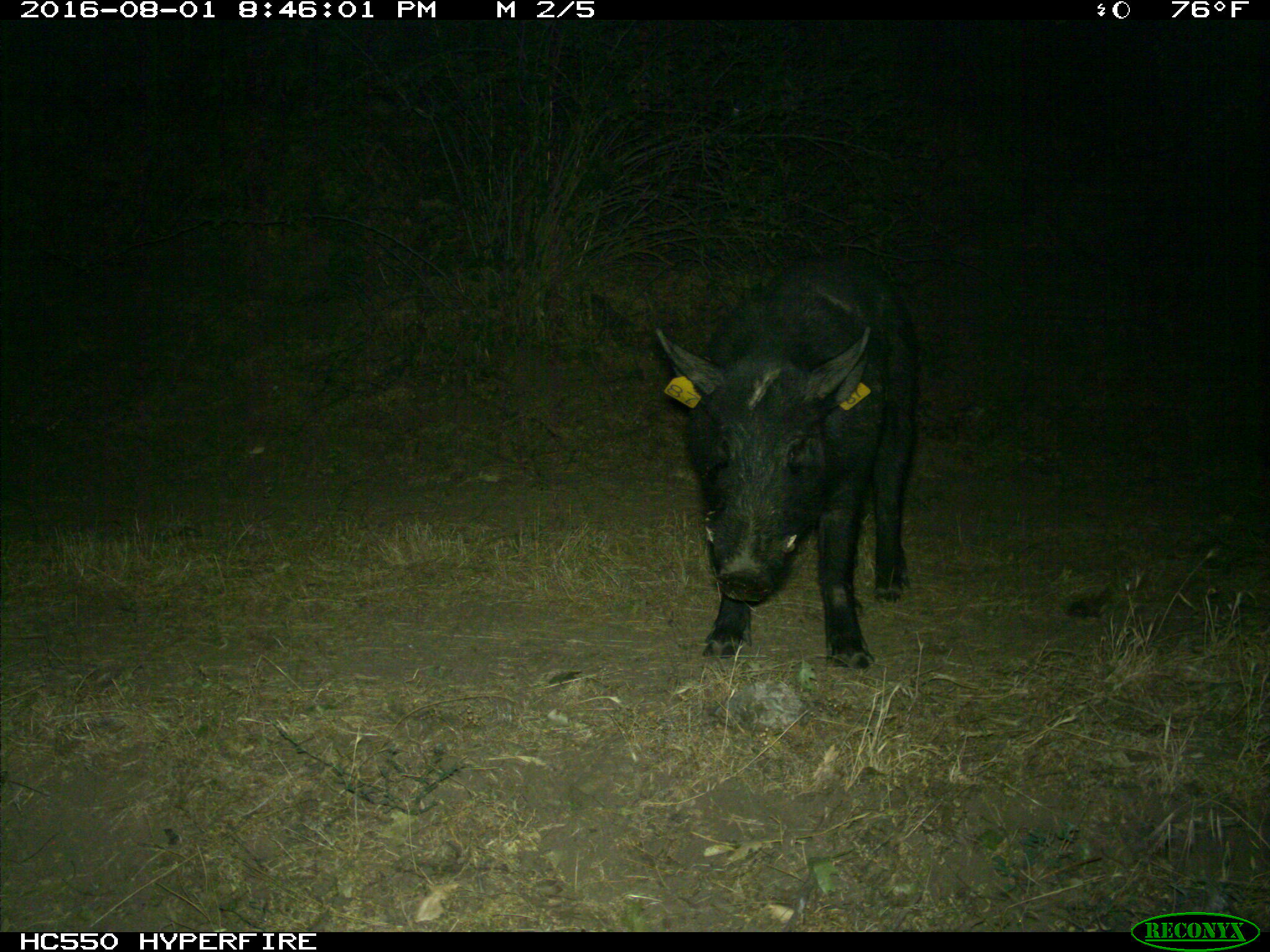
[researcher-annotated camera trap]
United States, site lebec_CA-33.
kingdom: Animalia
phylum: Chordata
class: Mammalia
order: Artiodactyla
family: Suidae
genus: Sus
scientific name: Sus scrofa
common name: wild boar